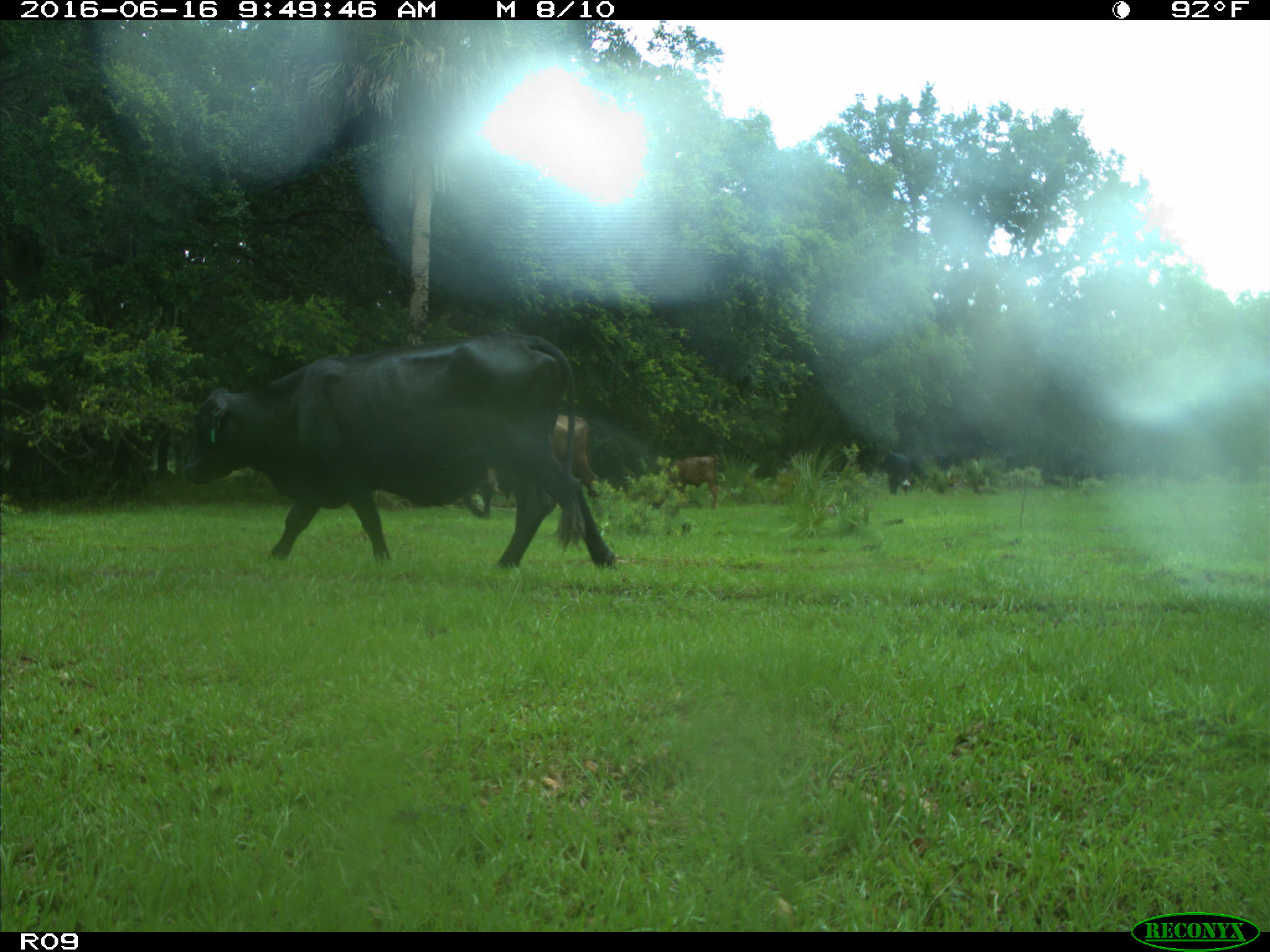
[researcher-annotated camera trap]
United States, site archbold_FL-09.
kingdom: Animalia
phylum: Chordata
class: Mammalia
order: Artiodactyla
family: Bovidae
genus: Bos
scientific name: Bos taurus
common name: domestic cow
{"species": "Bos taurus (domestic cow)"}